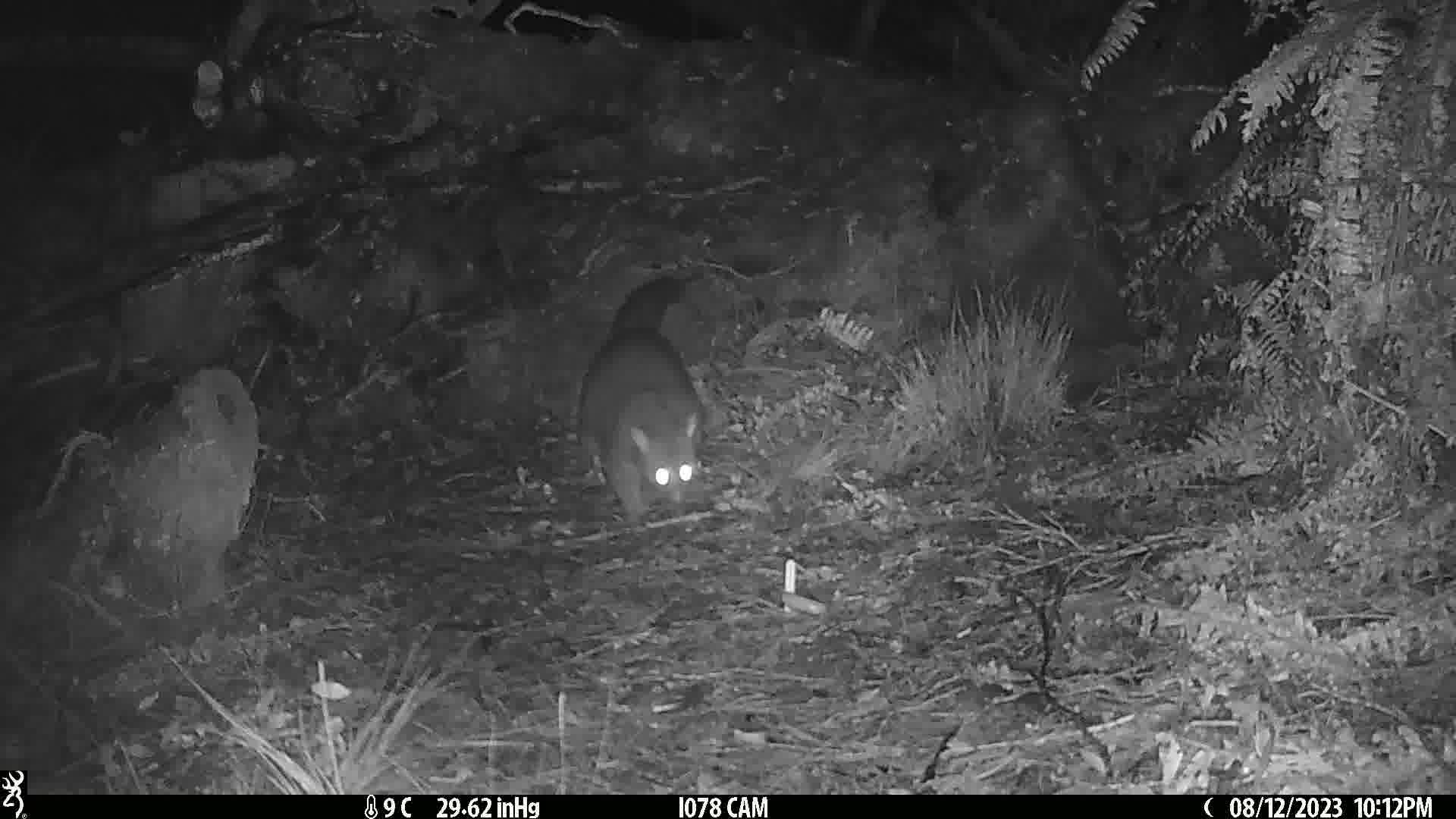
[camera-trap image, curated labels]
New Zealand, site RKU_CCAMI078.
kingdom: Animalia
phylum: Chordata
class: Mammalia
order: Diprotodontia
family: Phalangeridae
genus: Trichosurus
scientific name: Trichosurus vulpecula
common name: common brushtail possum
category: possum